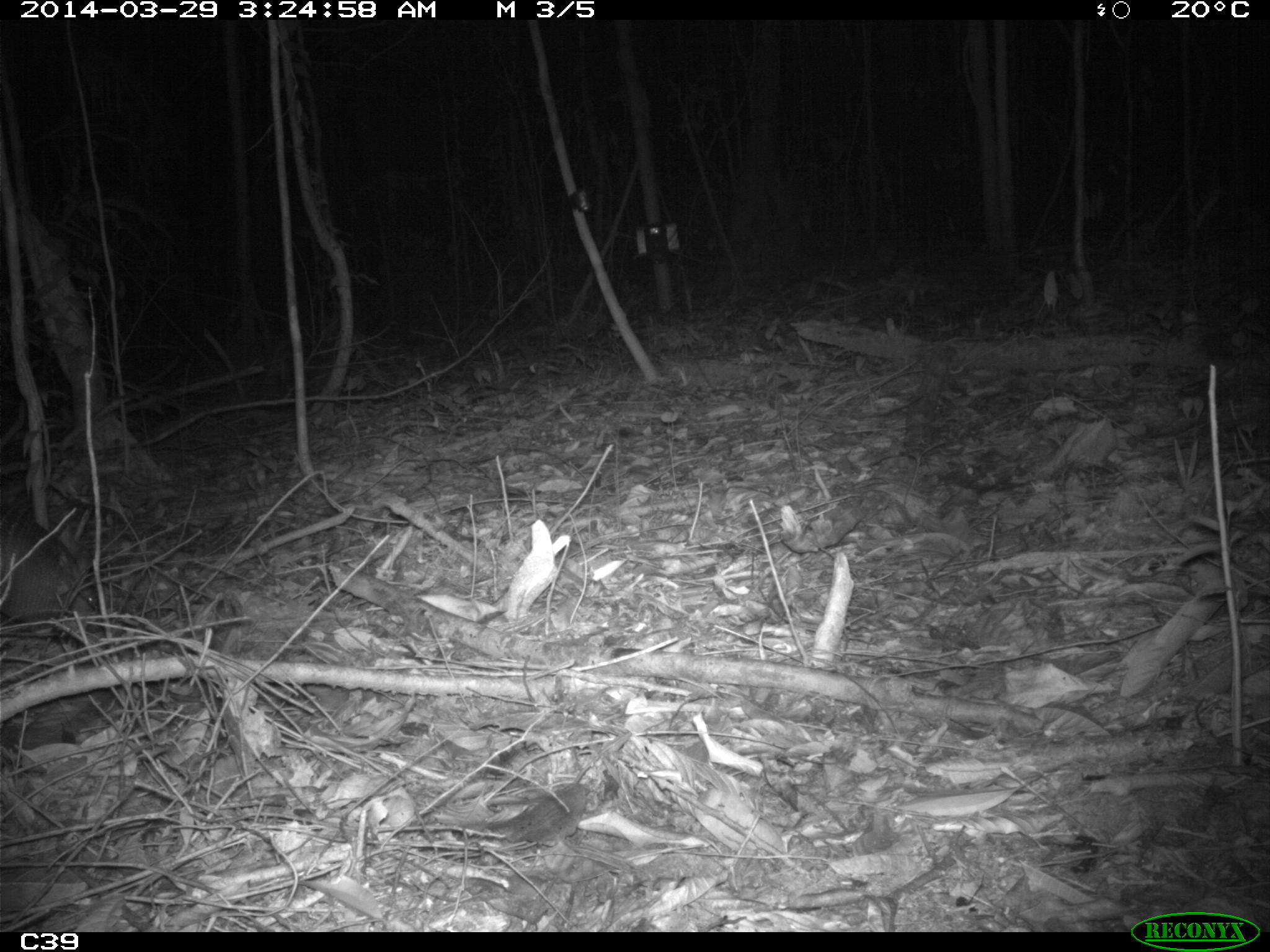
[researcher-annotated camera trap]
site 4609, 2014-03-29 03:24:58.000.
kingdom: Animalia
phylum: Chordata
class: Mammalia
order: Cingulata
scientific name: Cingulata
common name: armadillo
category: unknown armadillo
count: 1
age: adult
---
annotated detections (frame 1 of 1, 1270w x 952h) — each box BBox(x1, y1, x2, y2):
unknown armadillo: BBox(0, 509, 105, 635)